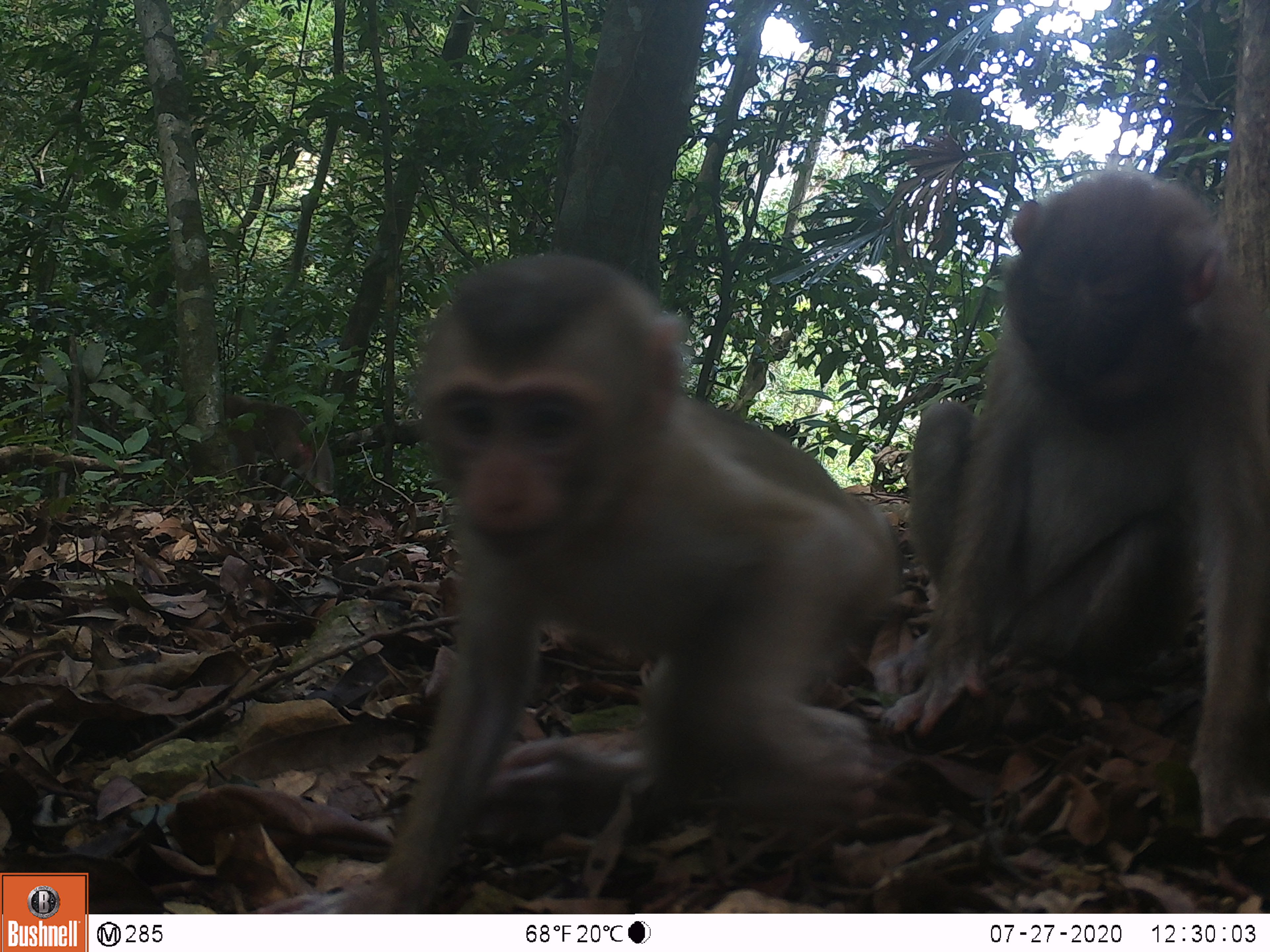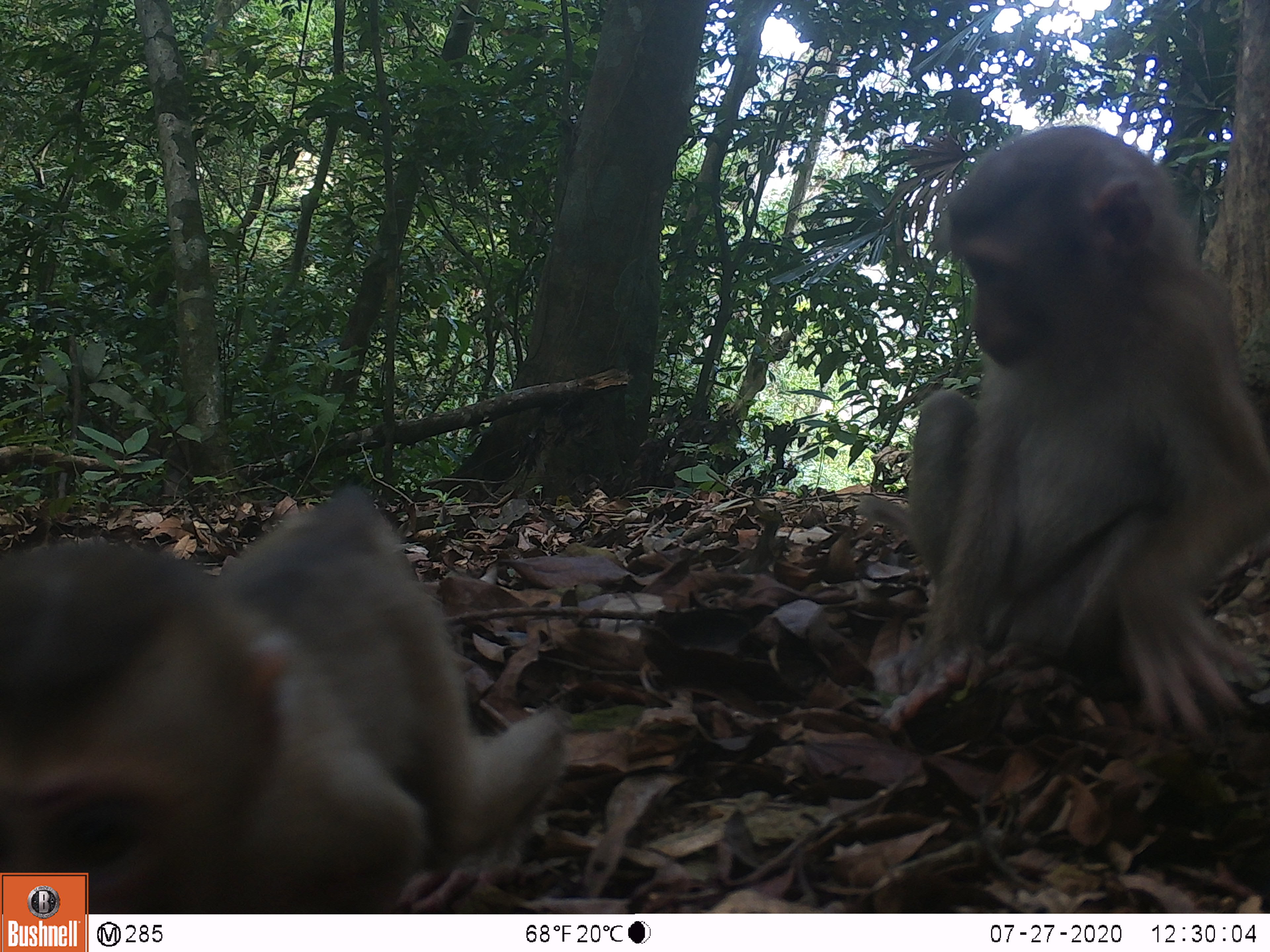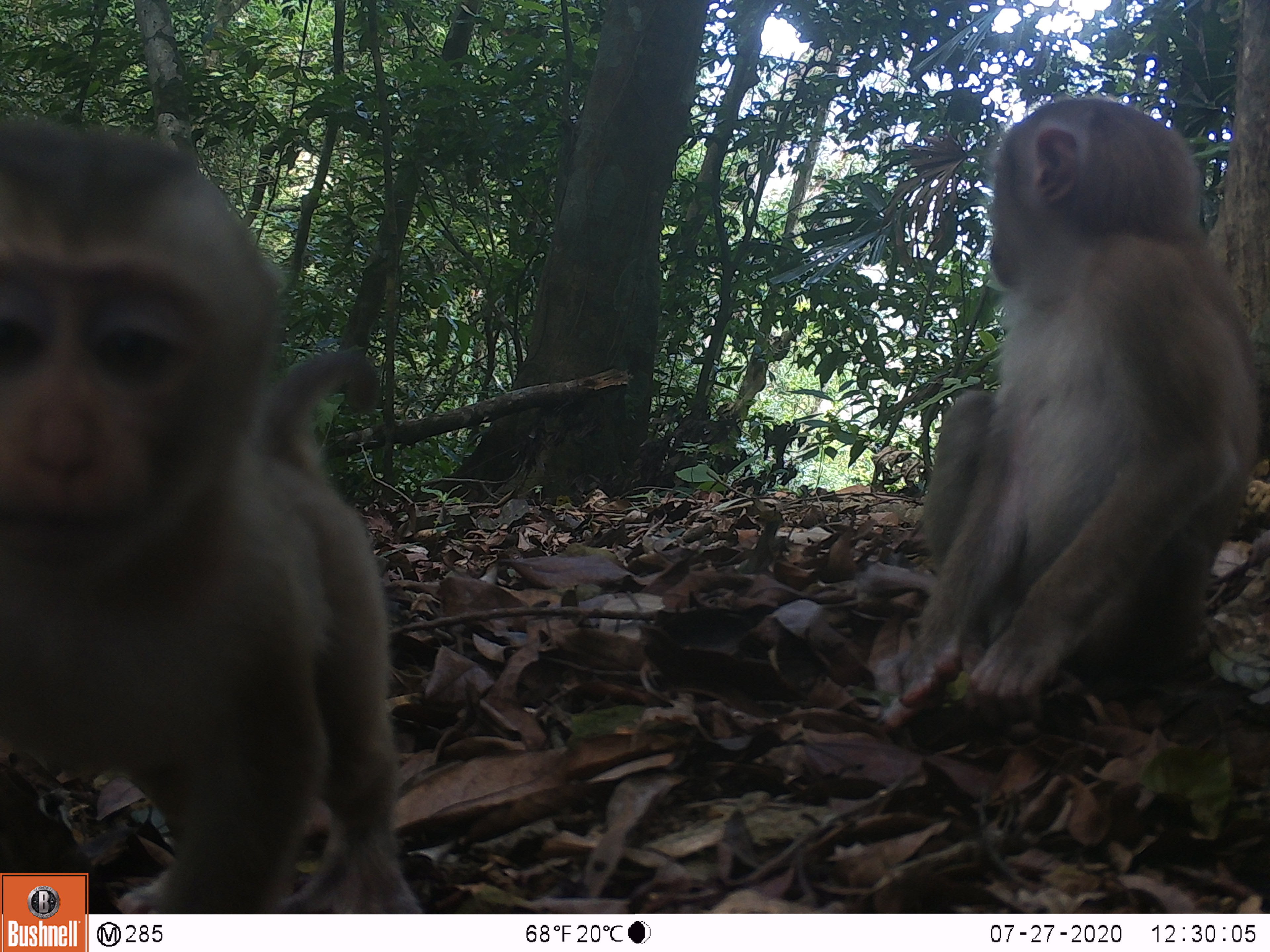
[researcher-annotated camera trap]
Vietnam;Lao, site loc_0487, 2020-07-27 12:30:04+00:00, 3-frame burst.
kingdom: Animalia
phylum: Chordata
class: Mammalia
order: Primates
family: Cercopithecidae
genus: Macaca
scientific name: Macaca nemestrina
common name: pig-tailed macaque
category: pig tailed macaque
Pig tailed macaque (pig-tailed macaque) (Macaca nemestrina). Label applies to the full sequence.